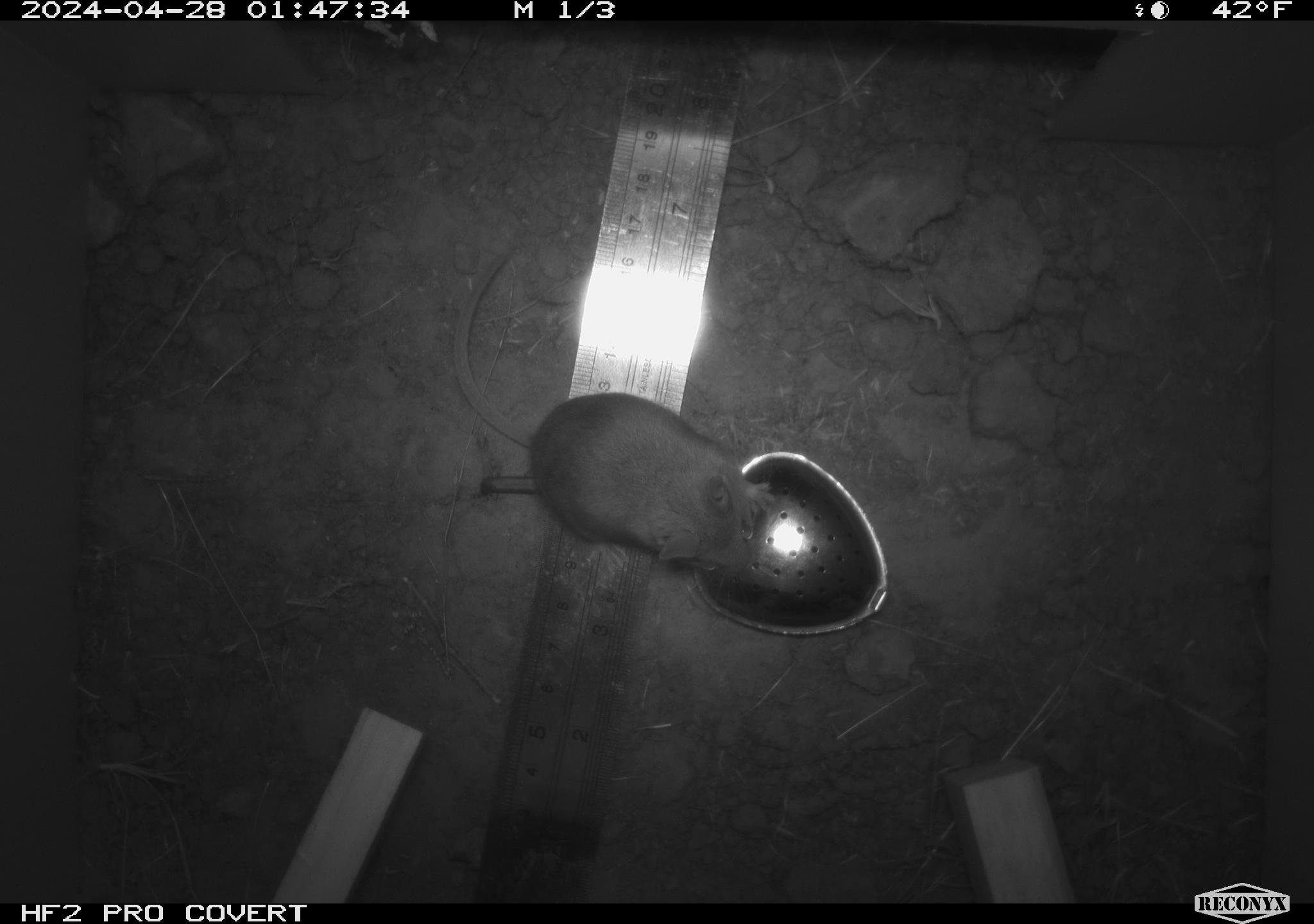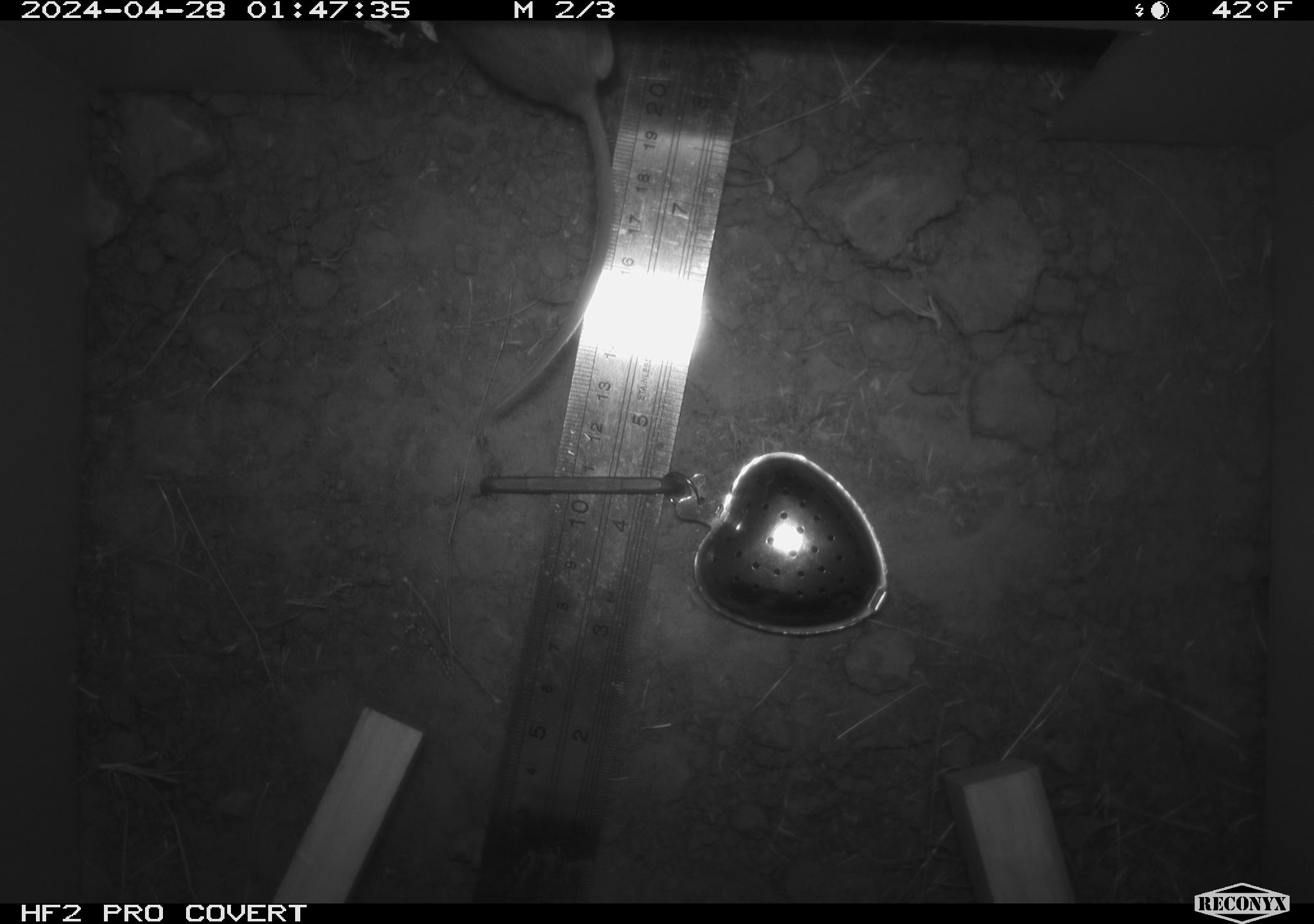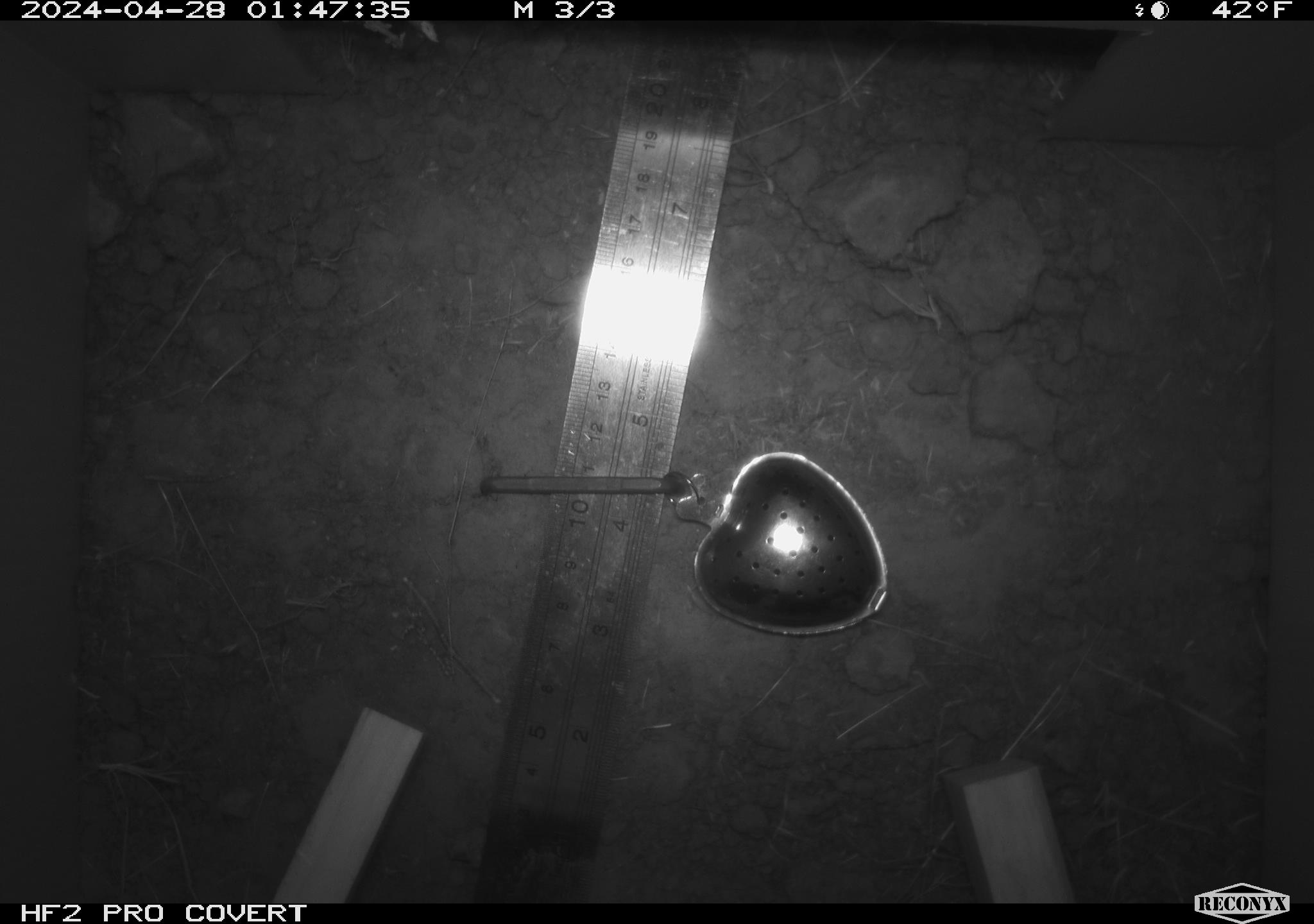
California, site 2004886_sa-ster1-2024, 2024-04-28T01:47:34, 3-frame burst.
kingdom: Animalia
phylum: Chordata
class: Mammalia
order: Rodentia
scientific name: Rodentia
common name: mouse species